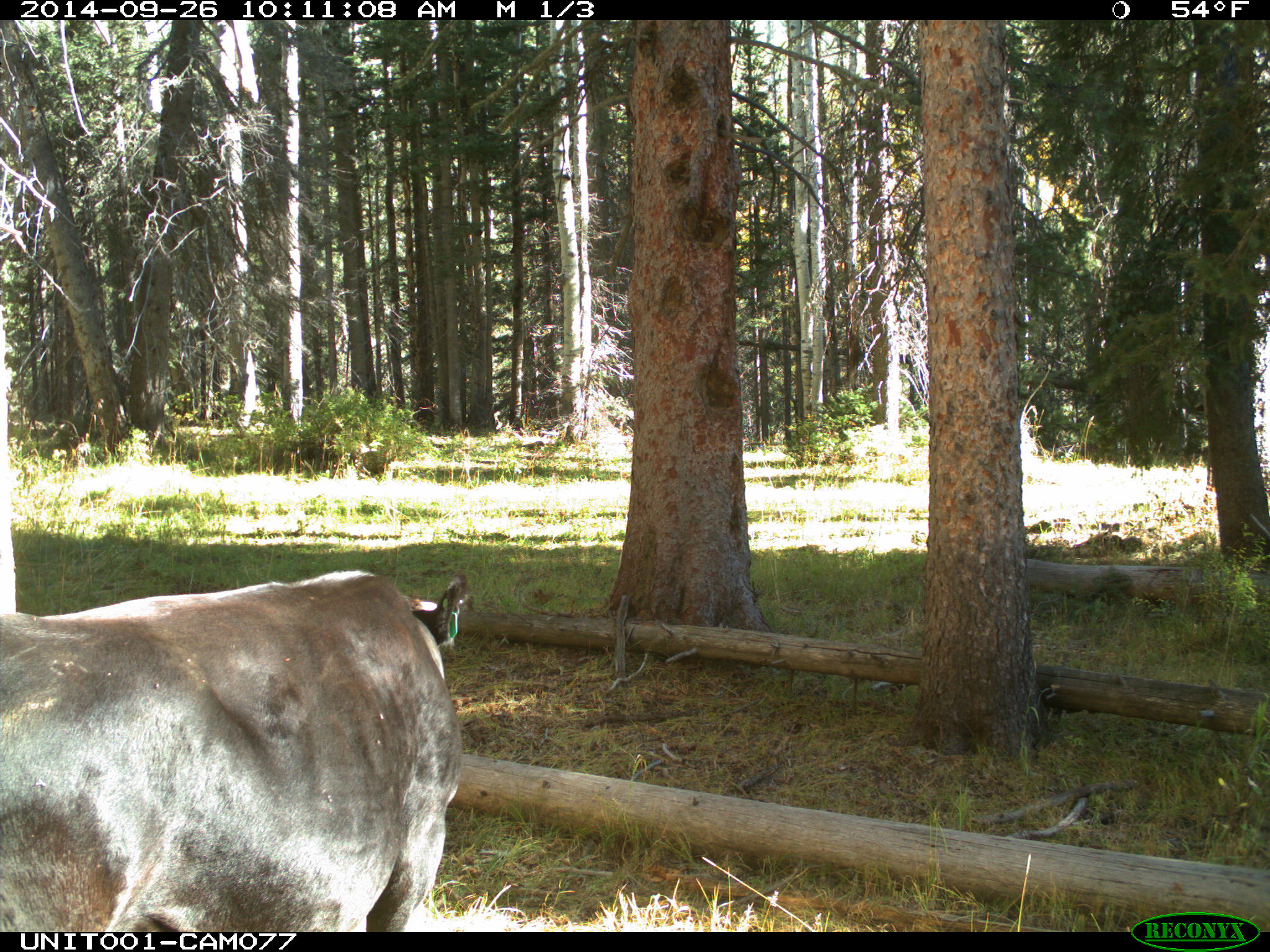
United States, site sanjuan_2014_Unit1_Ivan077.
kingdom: Animalia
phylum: Chordata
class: Mammalia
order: Artiodactyla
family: Bovidae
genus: Bos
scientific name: Bos taurus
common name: domestic cow